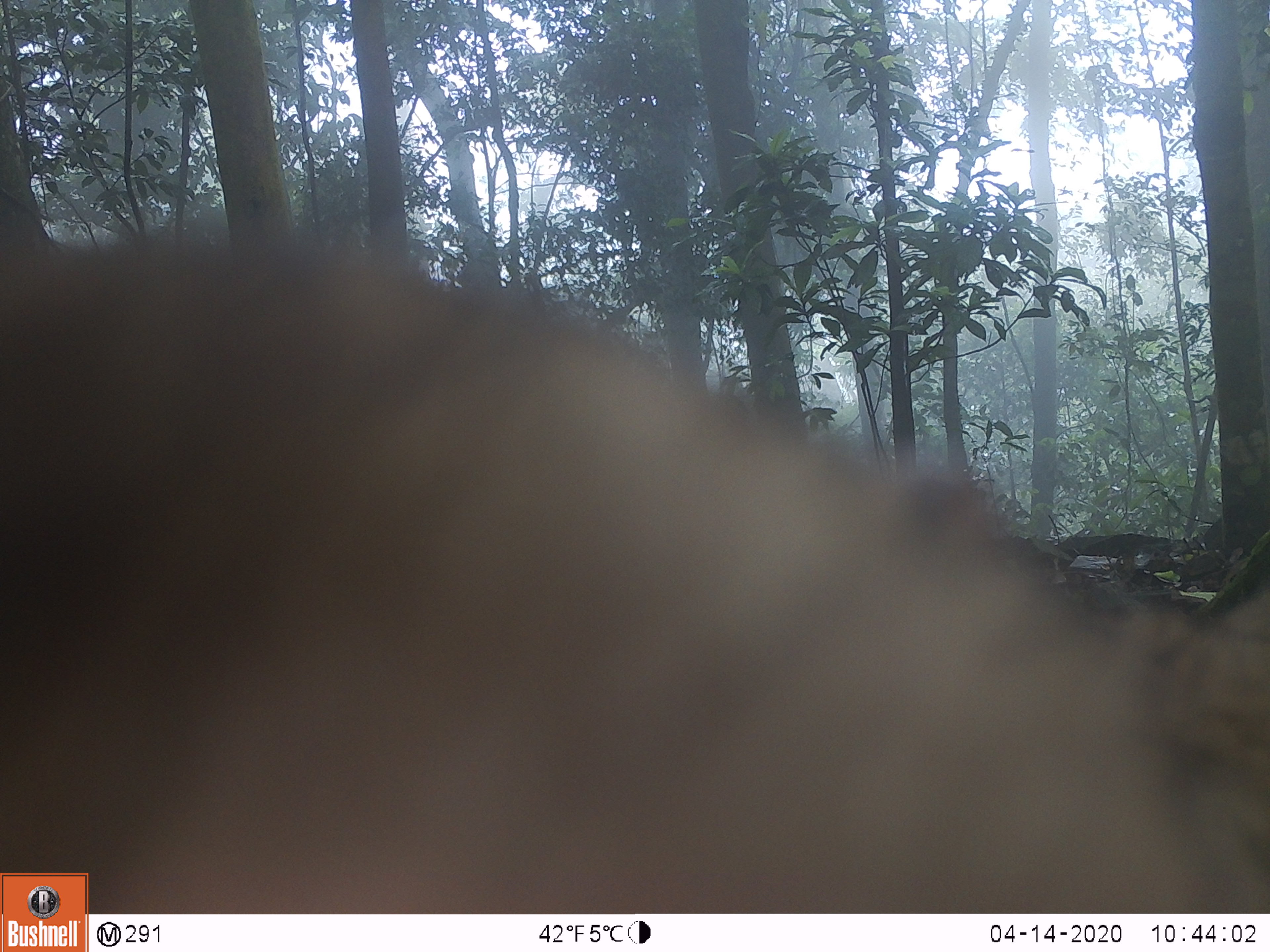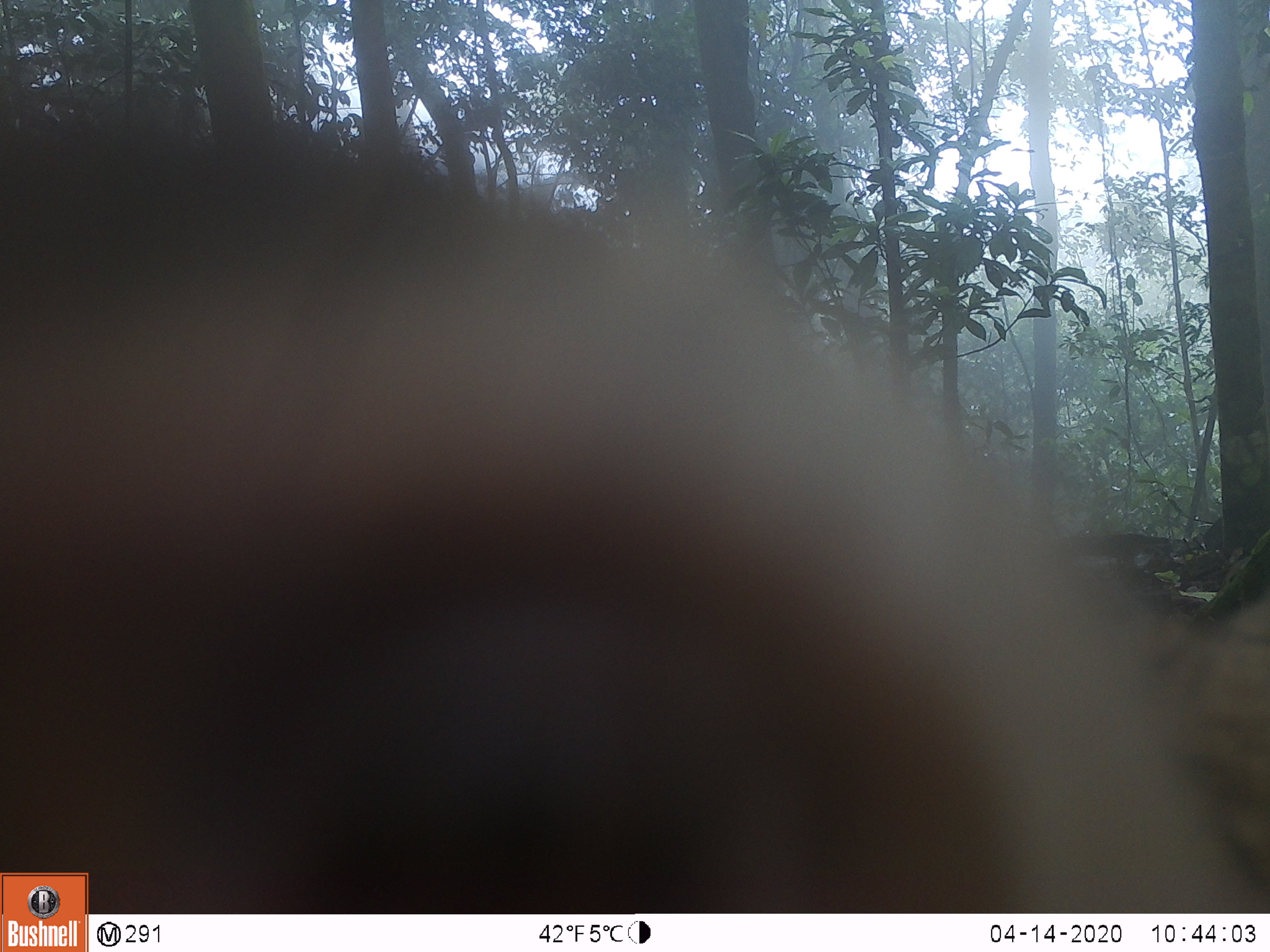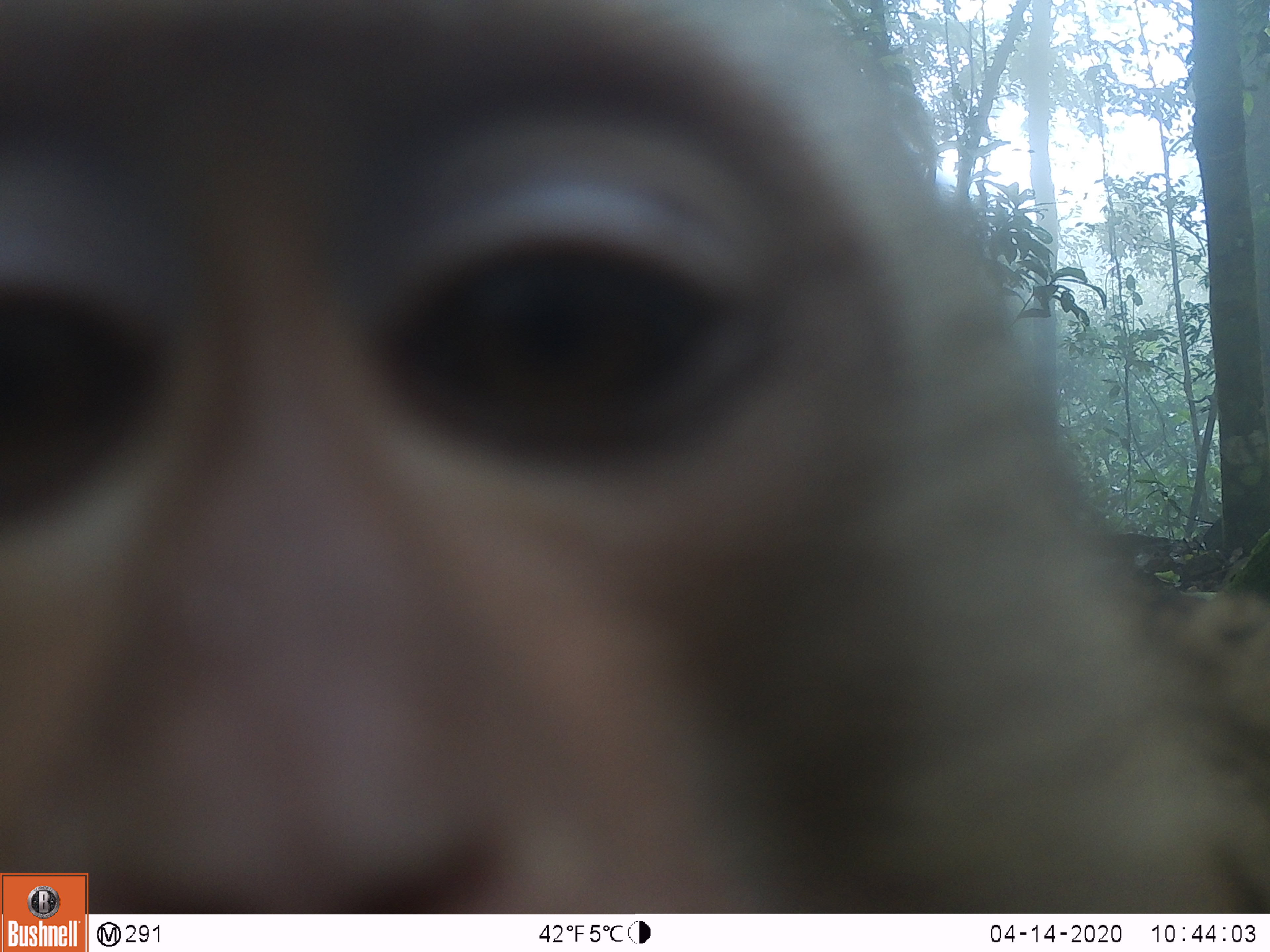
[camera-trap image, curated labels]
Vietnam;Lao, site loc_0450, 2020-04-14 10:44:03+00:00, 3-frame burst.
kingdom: Animalia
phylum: Chordata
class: Mammalia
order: Primates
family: Cercopithecidae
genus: Macaca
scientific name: Macaca nemestrina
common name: pig-tailed macaque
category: pig tailed macaque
Pig tailed macaque (pig-tailed macaque) (Macaca nemestrina). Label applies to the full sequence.